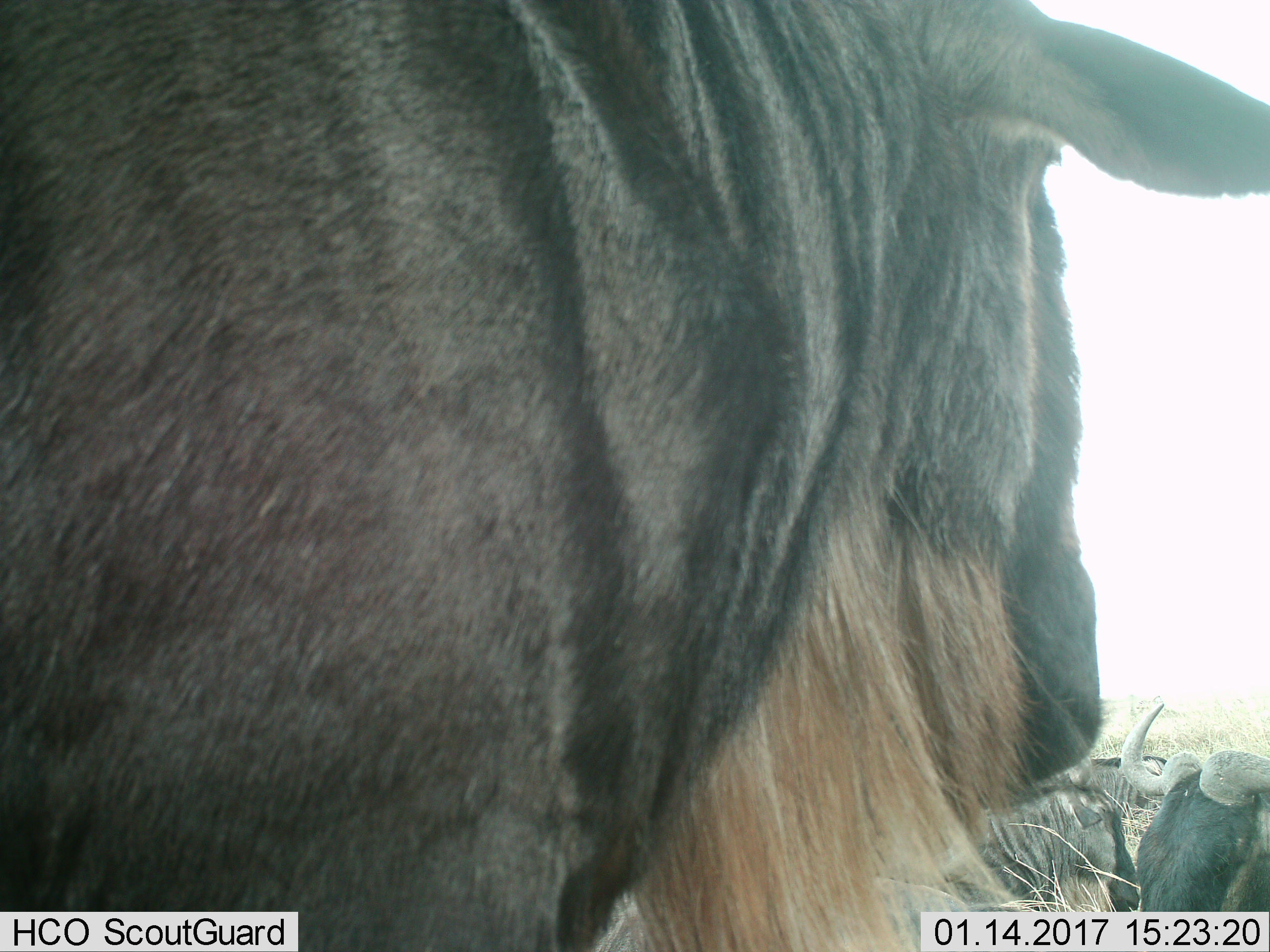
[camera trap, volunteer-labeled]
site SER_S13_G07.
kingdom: Animalia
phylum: Chordata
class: Mammalia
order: Artiodactyla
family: Bovidae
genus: Connochaetes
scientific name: Connochaetes taurinus taurinus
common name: blue wildebeest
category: wildebeestblue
Wildebeestblue (blue wildebeest) (Connochaetes taurinus taurinus), count 5. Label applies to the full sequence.